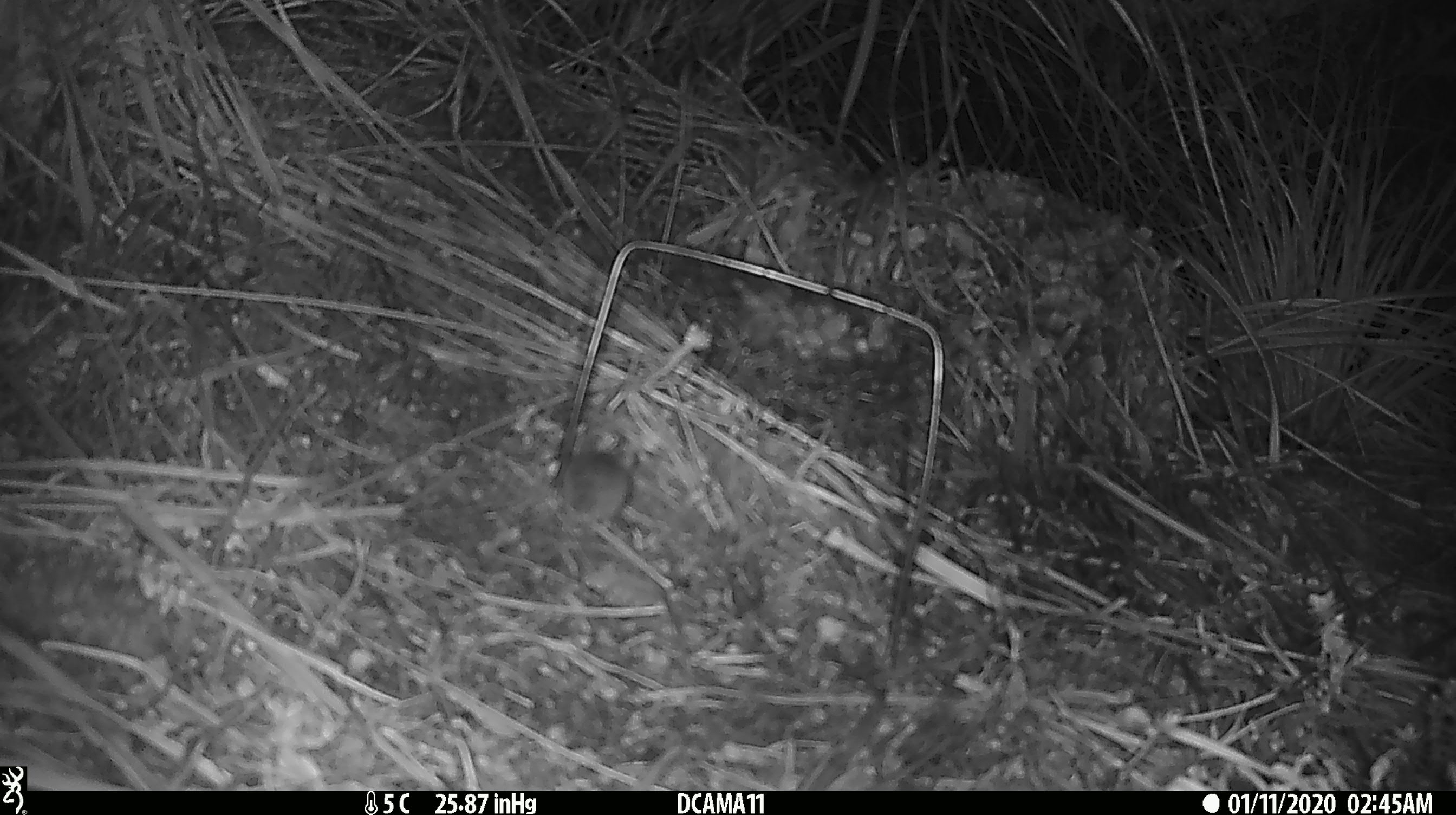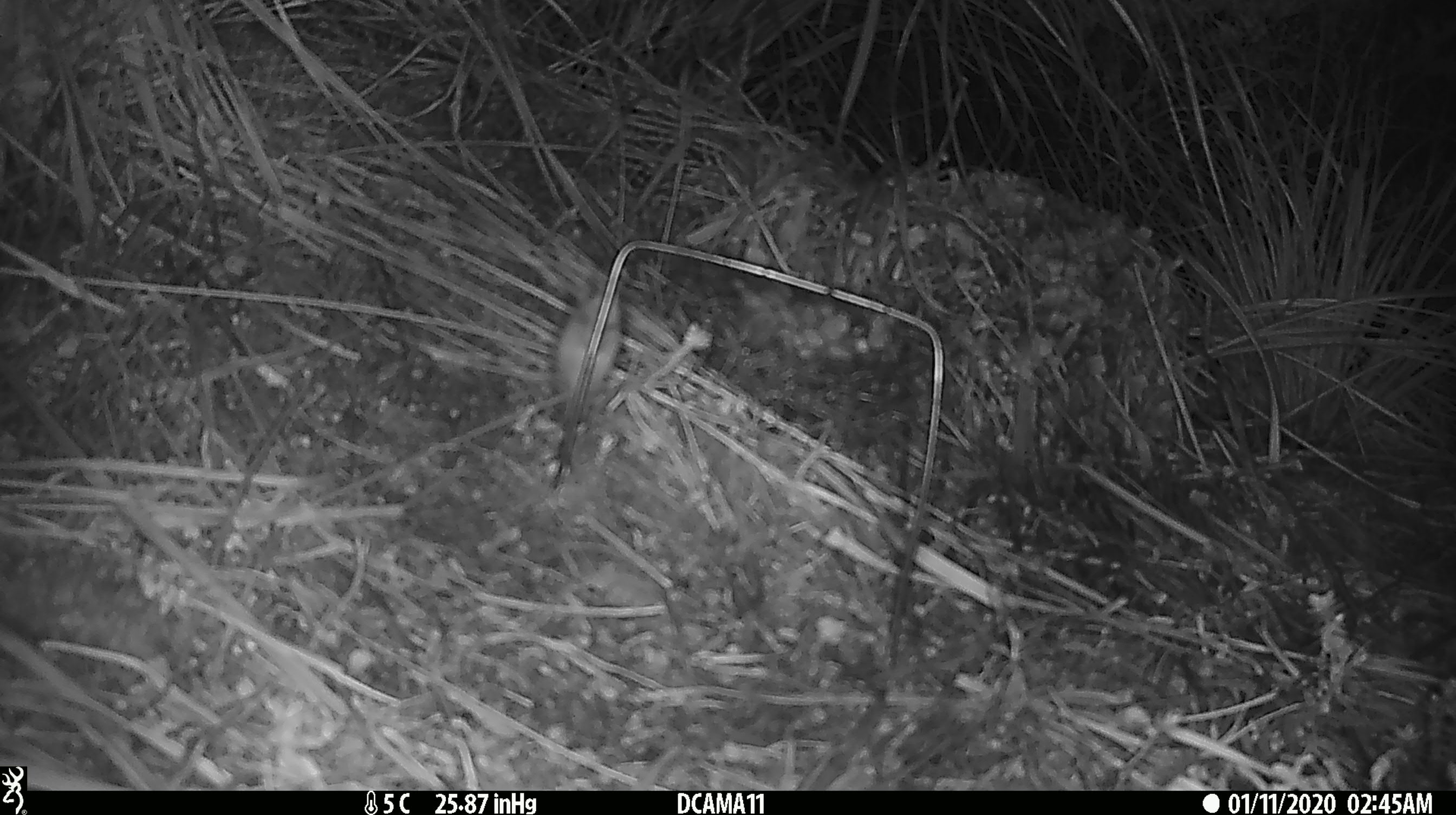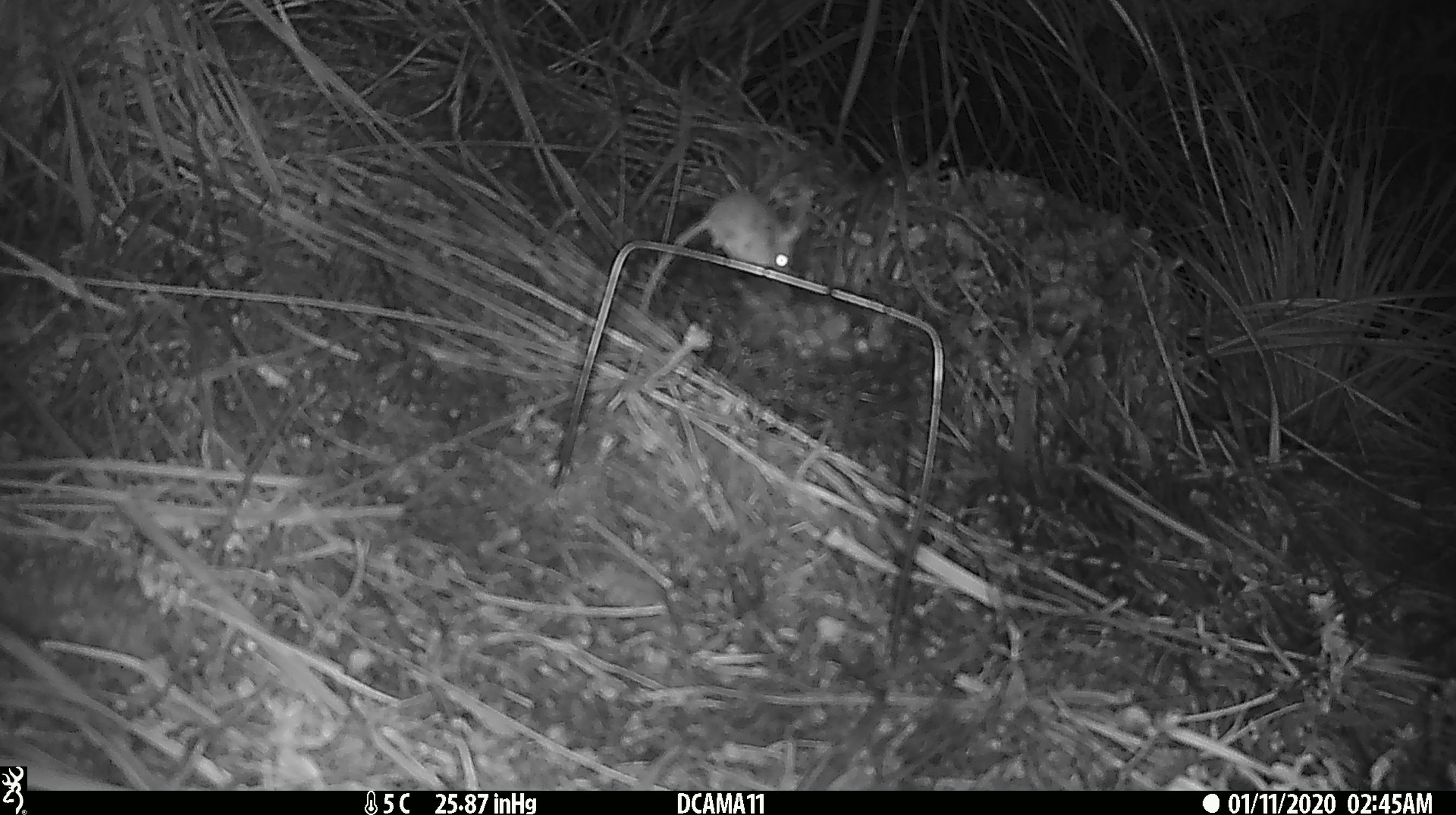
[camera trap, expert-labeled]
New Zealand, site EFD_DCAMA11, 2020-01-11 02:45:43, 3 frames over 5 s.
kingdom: Animalia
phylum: Chordata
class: Mammalia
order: Rodentia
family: Muridae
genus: Mus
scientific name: Mus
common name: mouse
Mouse (Mus).